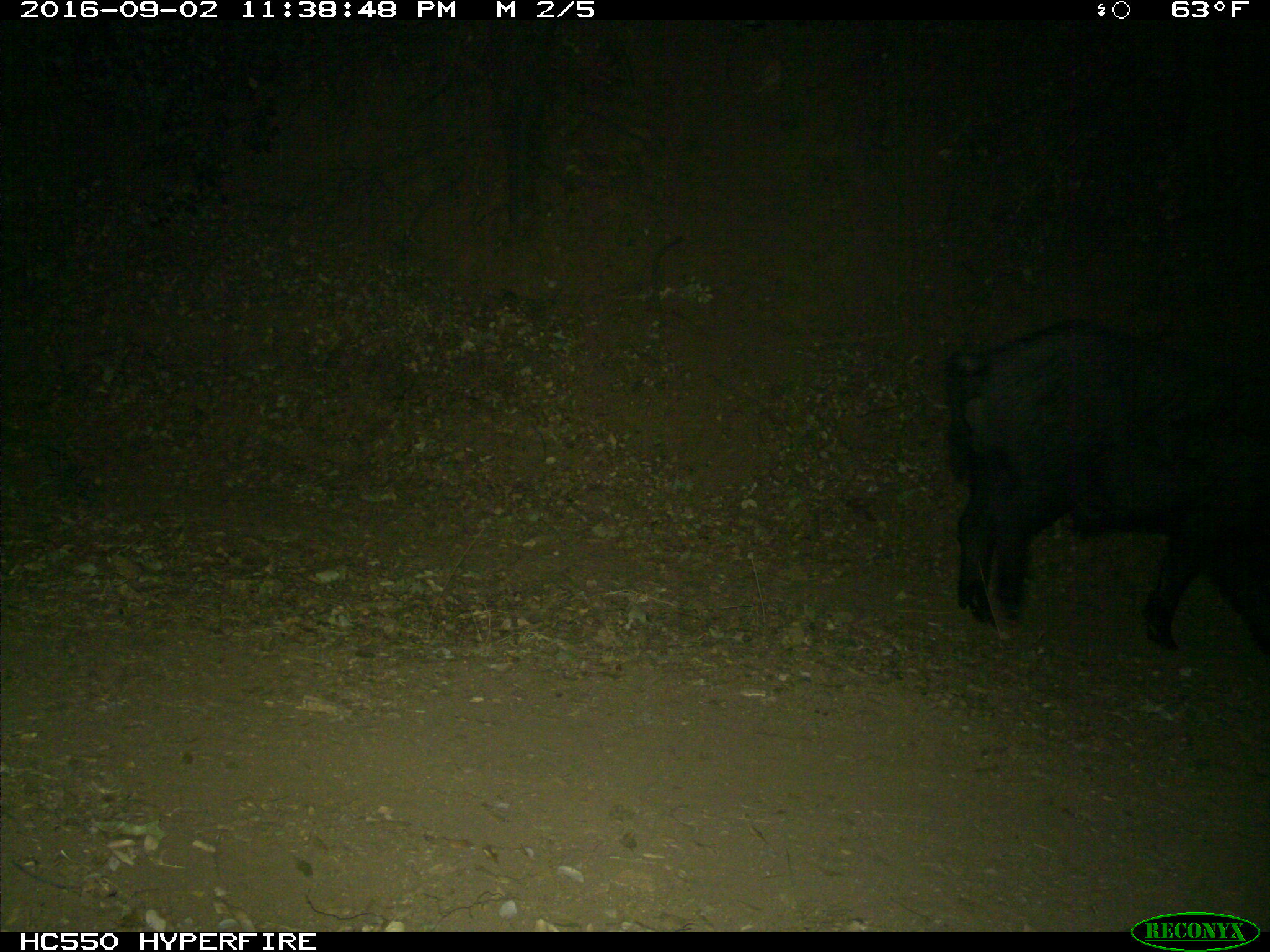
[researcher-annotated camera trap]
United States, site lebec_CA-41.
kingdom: Animalia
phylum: Chordata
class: Mammalia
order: Artiodactyla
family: Suidae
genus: Sus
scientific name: Sus scrofa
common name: wild boar